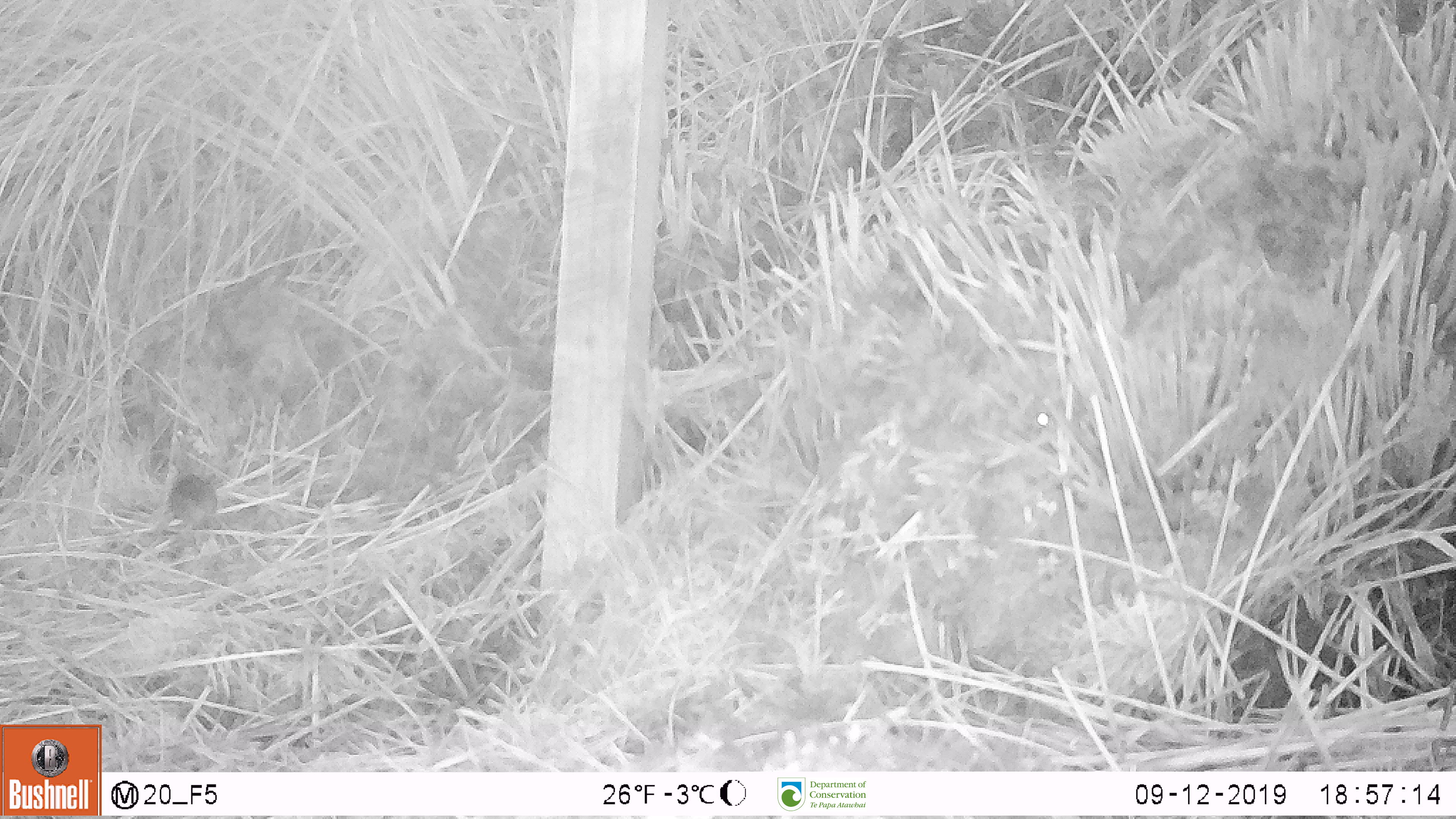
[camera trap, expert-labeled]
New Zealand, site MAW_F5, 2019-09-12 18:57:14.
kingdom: Animalia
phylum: Chordata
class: Mammalia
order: Rodentia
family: Muridae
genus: Mus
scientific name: Mus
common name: mouse